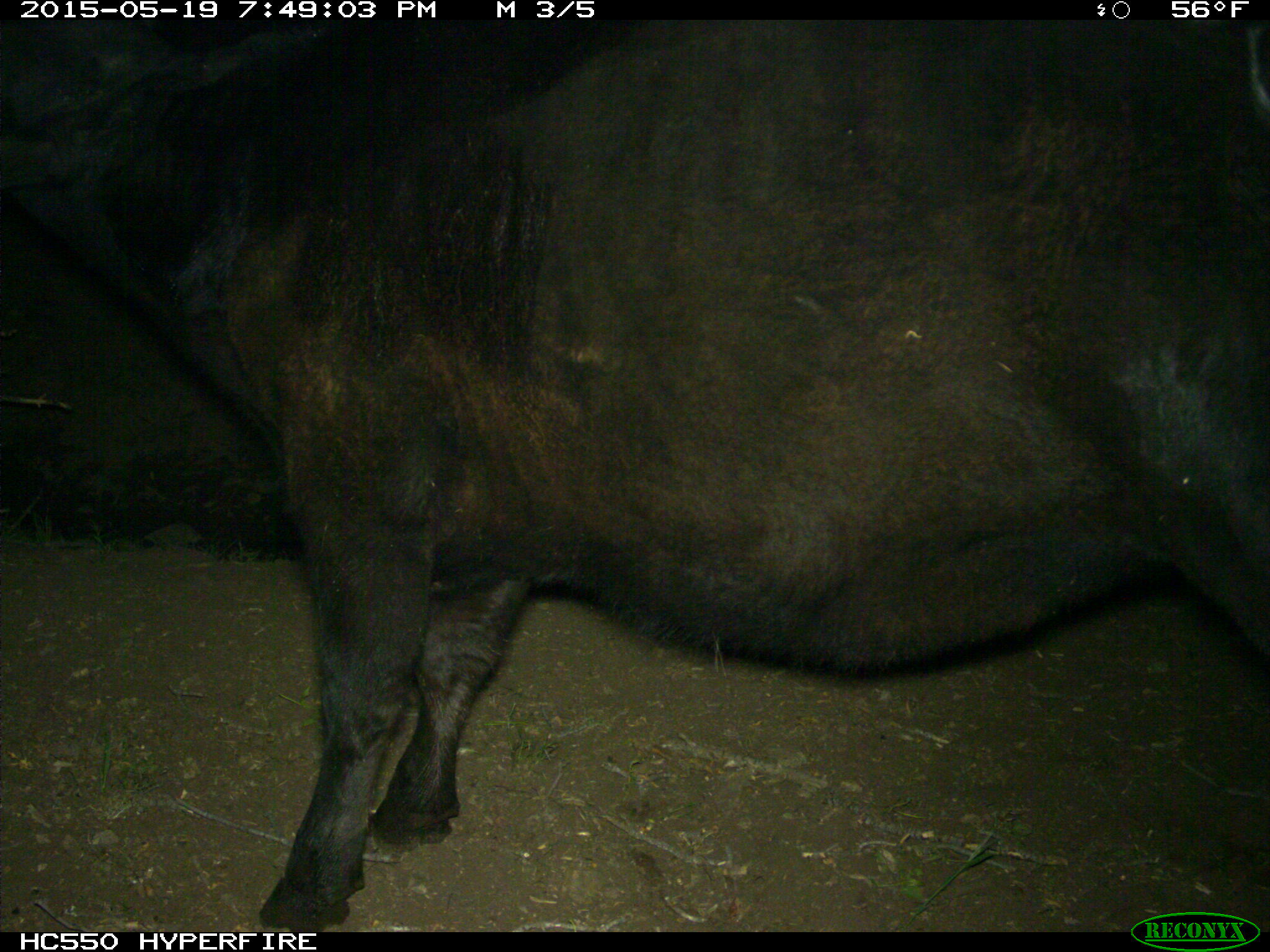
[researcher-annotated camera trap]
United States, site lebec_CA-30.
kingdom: Animalia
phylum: Chordata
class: Mammalia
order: Artiodactyla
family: Bovidae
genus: Bos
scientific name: Bos taurus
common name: domestic cow